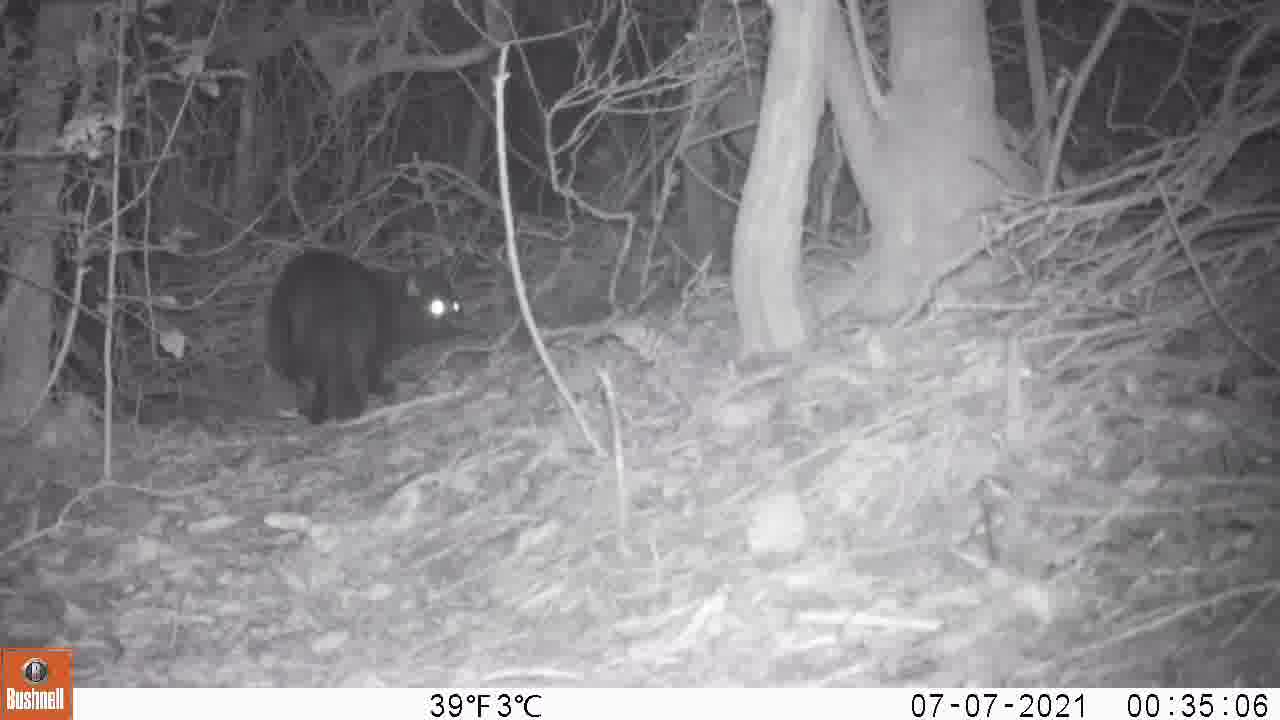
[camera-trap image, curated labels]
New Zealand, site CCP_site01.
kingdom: Animalia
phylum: Chordata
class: Mammalia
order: Carnivora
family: Felidae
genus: Felis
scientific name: Felis catus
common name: domestic cat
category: cat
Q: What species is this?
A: Cat (domestic cat) (Felis catus).